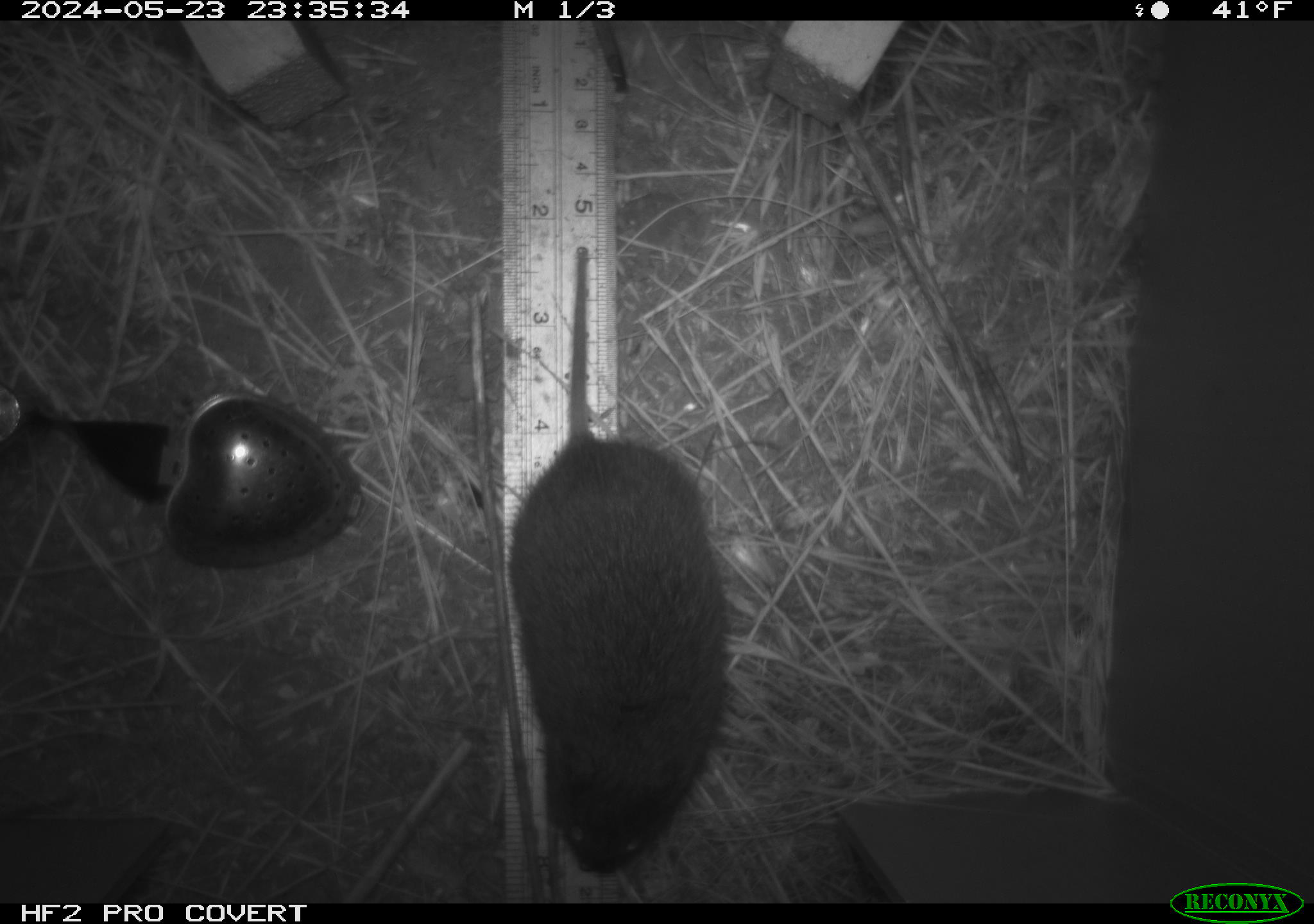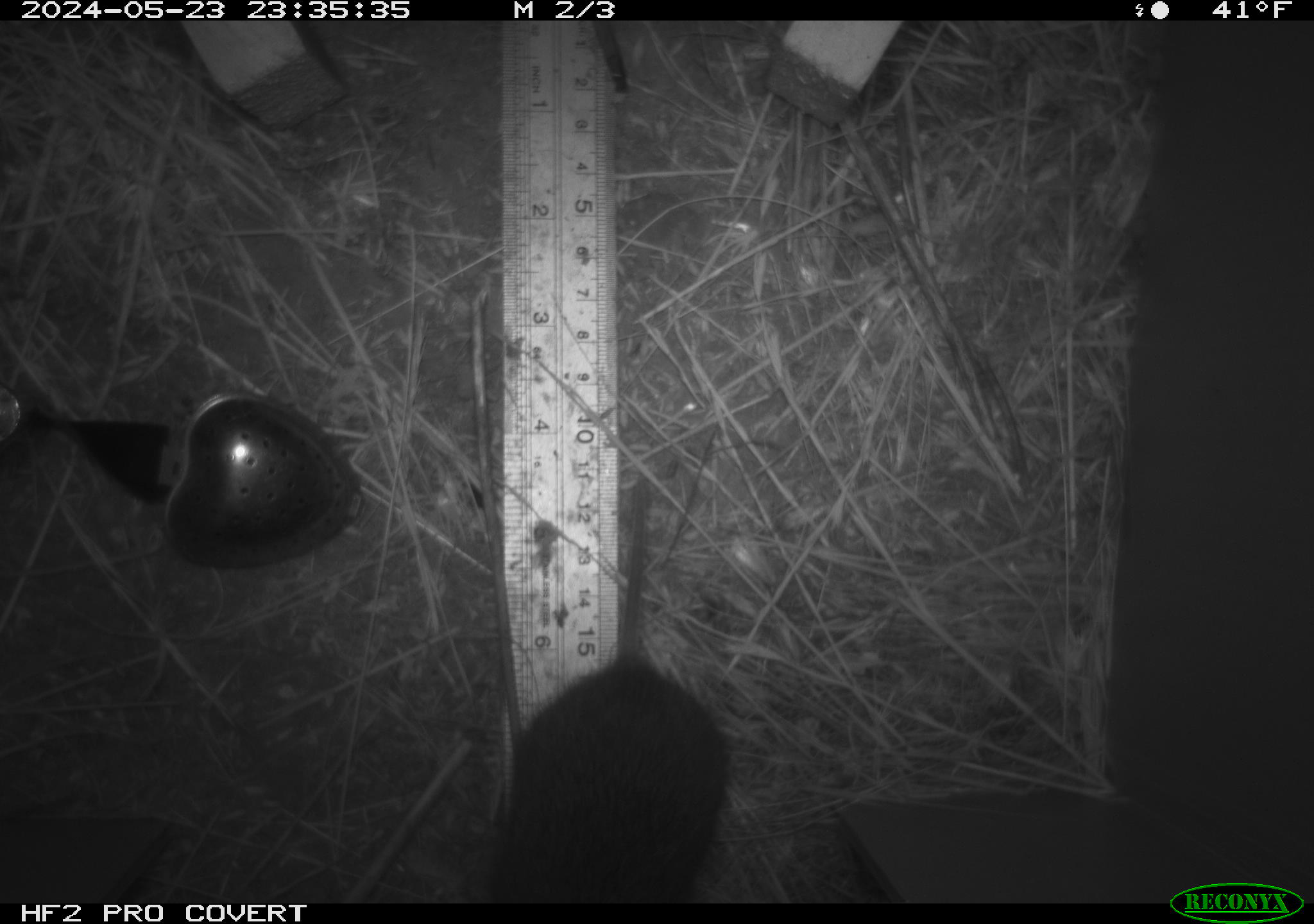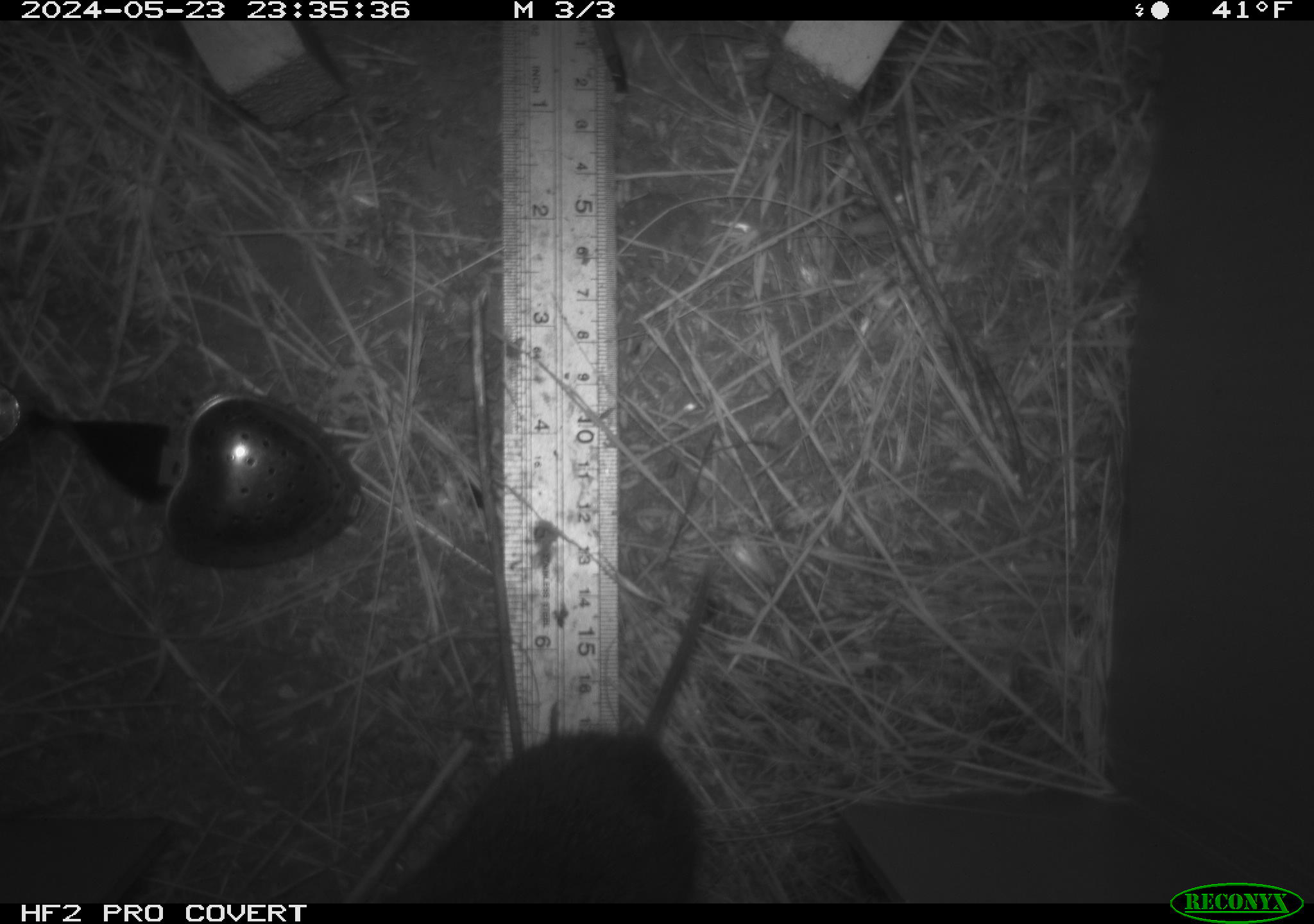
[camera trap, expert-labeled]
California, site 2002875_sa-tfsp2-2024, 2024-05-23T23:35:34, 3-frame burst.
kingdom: Animalia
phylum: Chordata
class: Mammalia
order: Rodentia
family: Cricetidae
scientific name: Arvicolinae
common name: voles, lemmings, and muskrats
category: arvicolinae subfamily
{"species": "arvicolinae subfamily (voles, lemmings, and muskrats) (Arvicolinae)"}